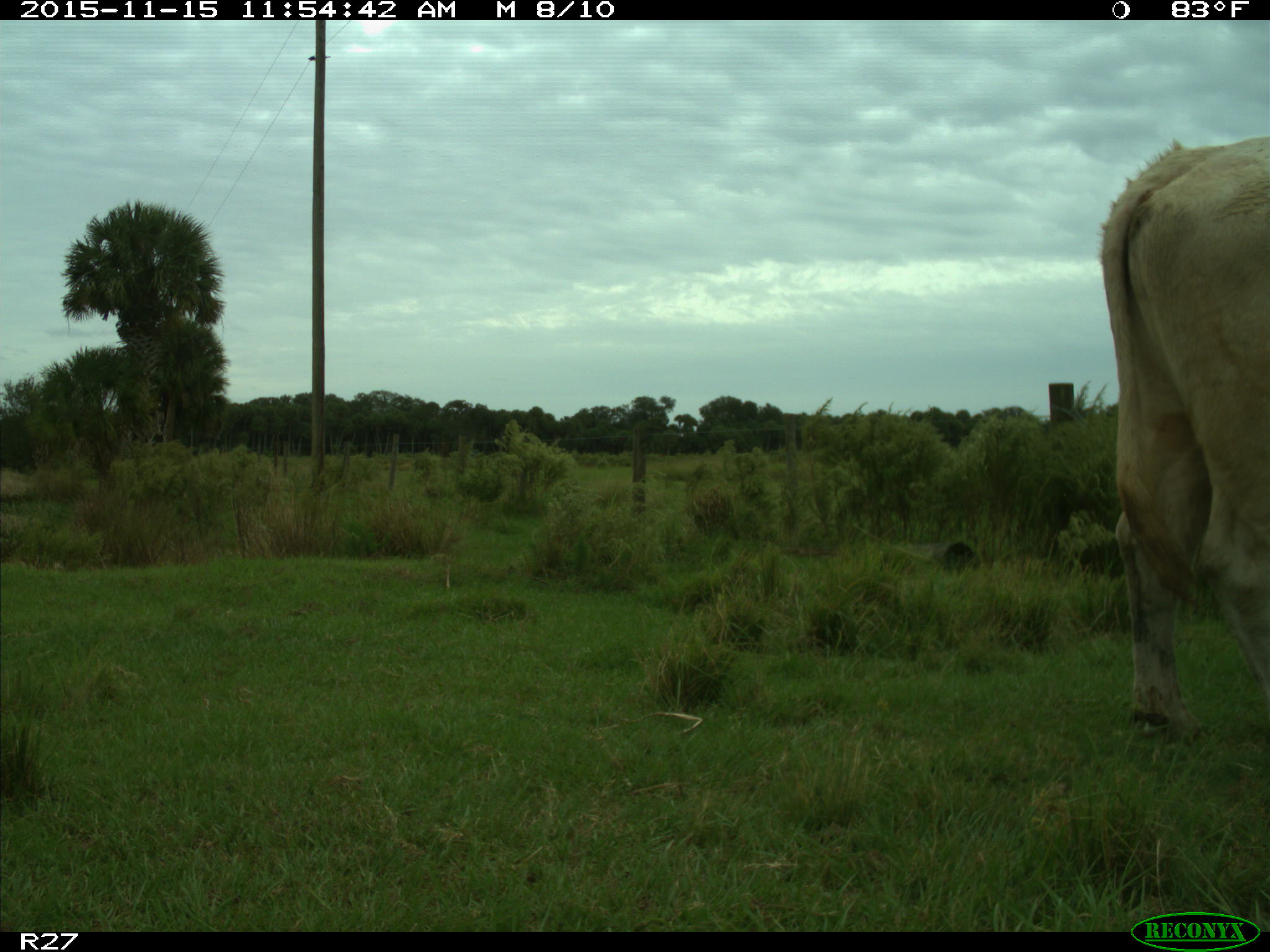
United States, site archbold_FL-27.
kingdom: Animalia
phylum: Chordata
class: Mammalia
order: Artiodactyla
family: Bovidae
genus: Bos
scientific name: Bos taurus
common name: domestic cow